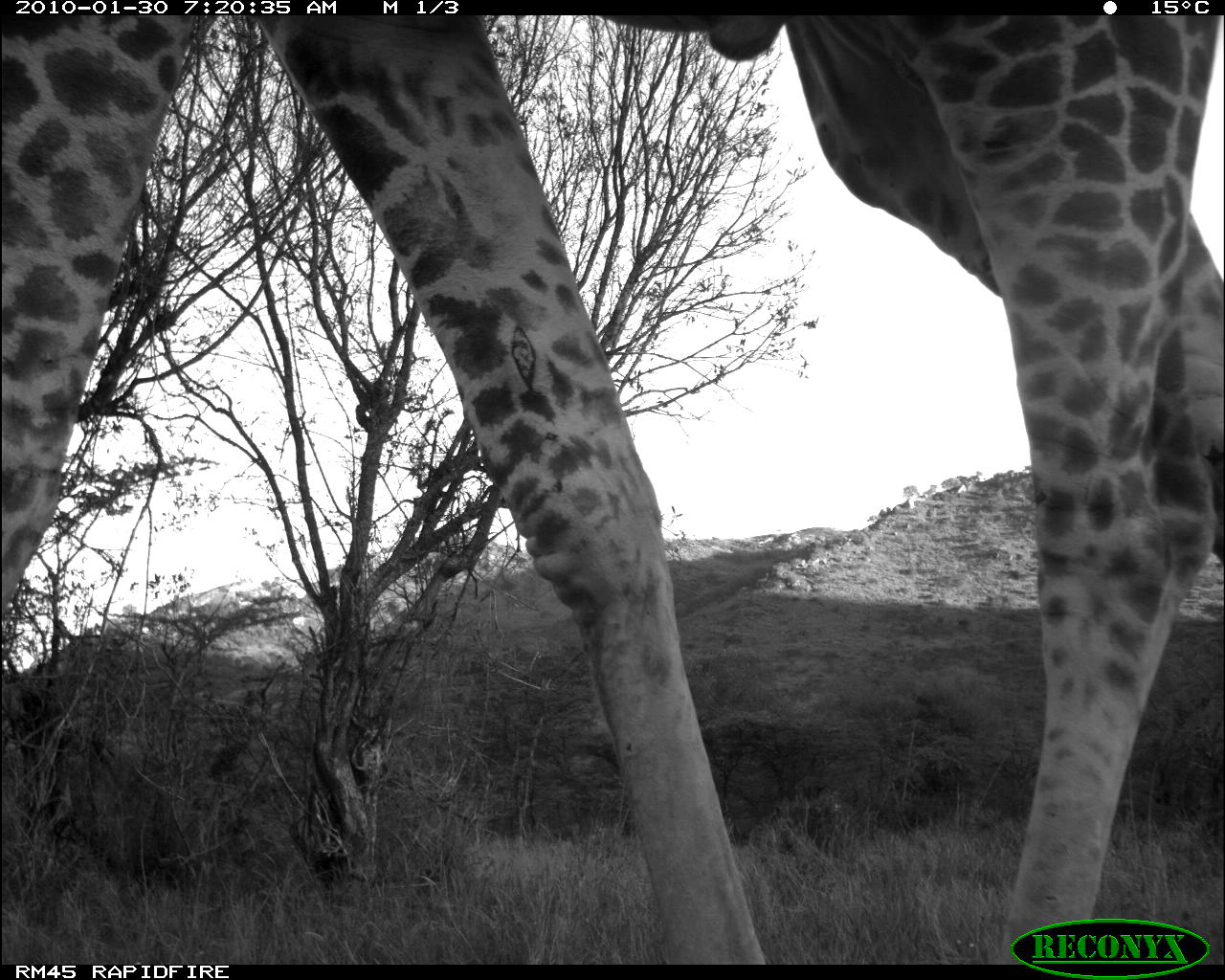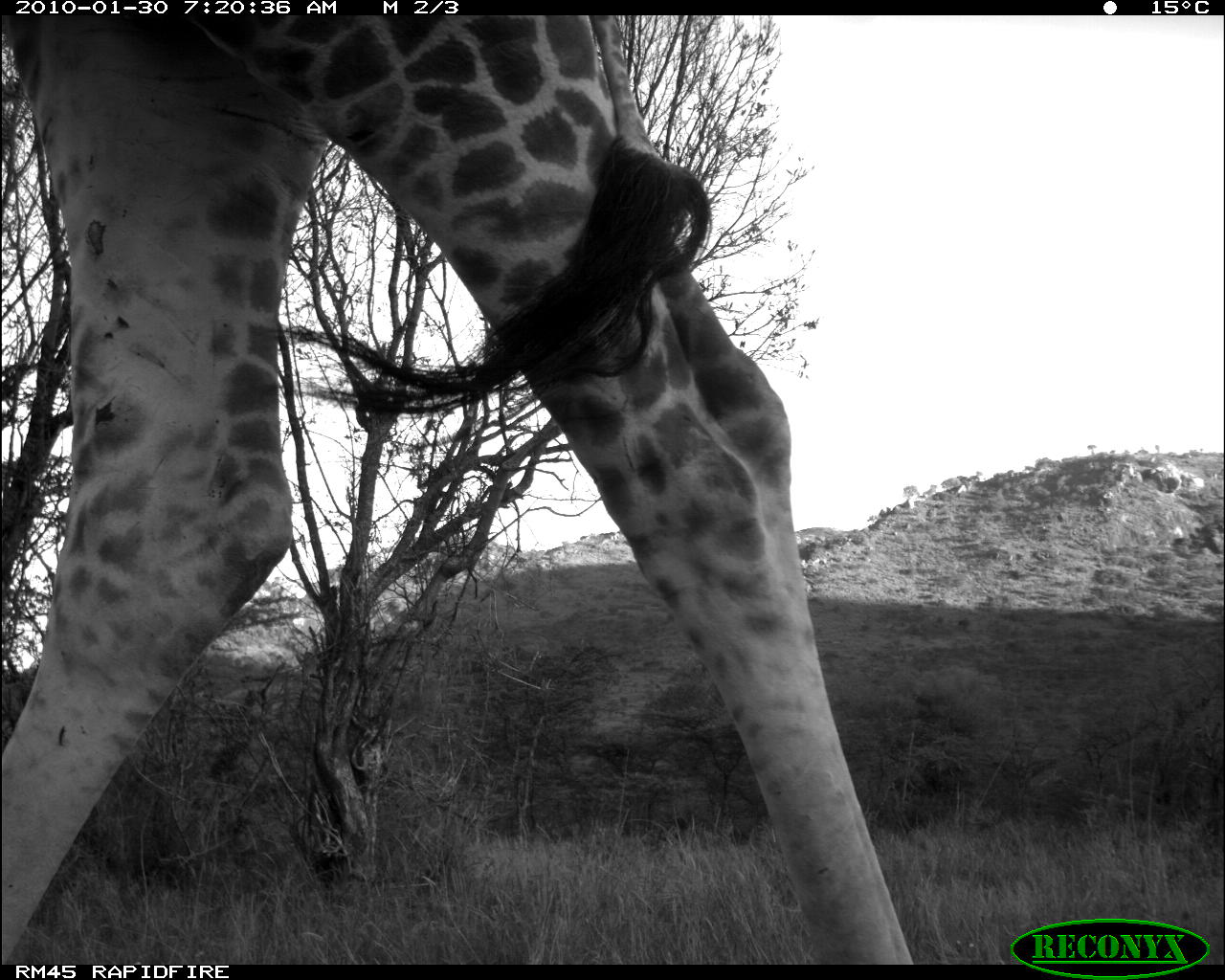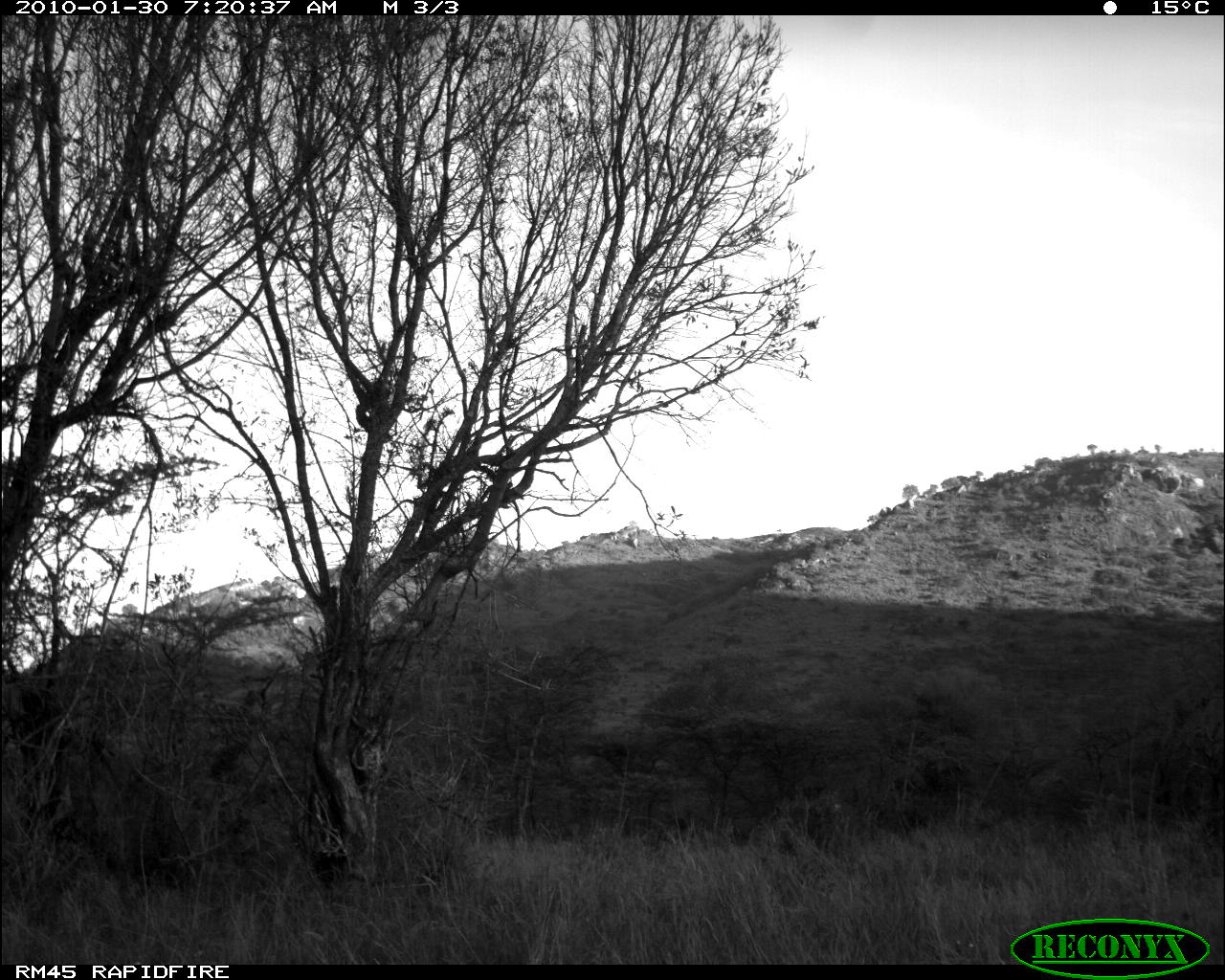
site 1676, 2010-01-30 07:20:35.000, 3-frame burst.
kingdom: Animalia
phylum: Chordata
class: Mammalia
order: Artiodactyla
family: Giraffidae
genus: Giraffa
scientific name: Giraffa camelopardalis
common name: giraffe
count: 1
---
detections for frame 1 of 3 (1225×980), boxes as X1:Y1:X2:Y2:
giraffa camelopardalis: 1:13:1225:962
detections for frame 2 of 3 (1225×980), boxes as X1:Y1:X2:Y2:
giraffa camelopardalis: 1:15:921:966